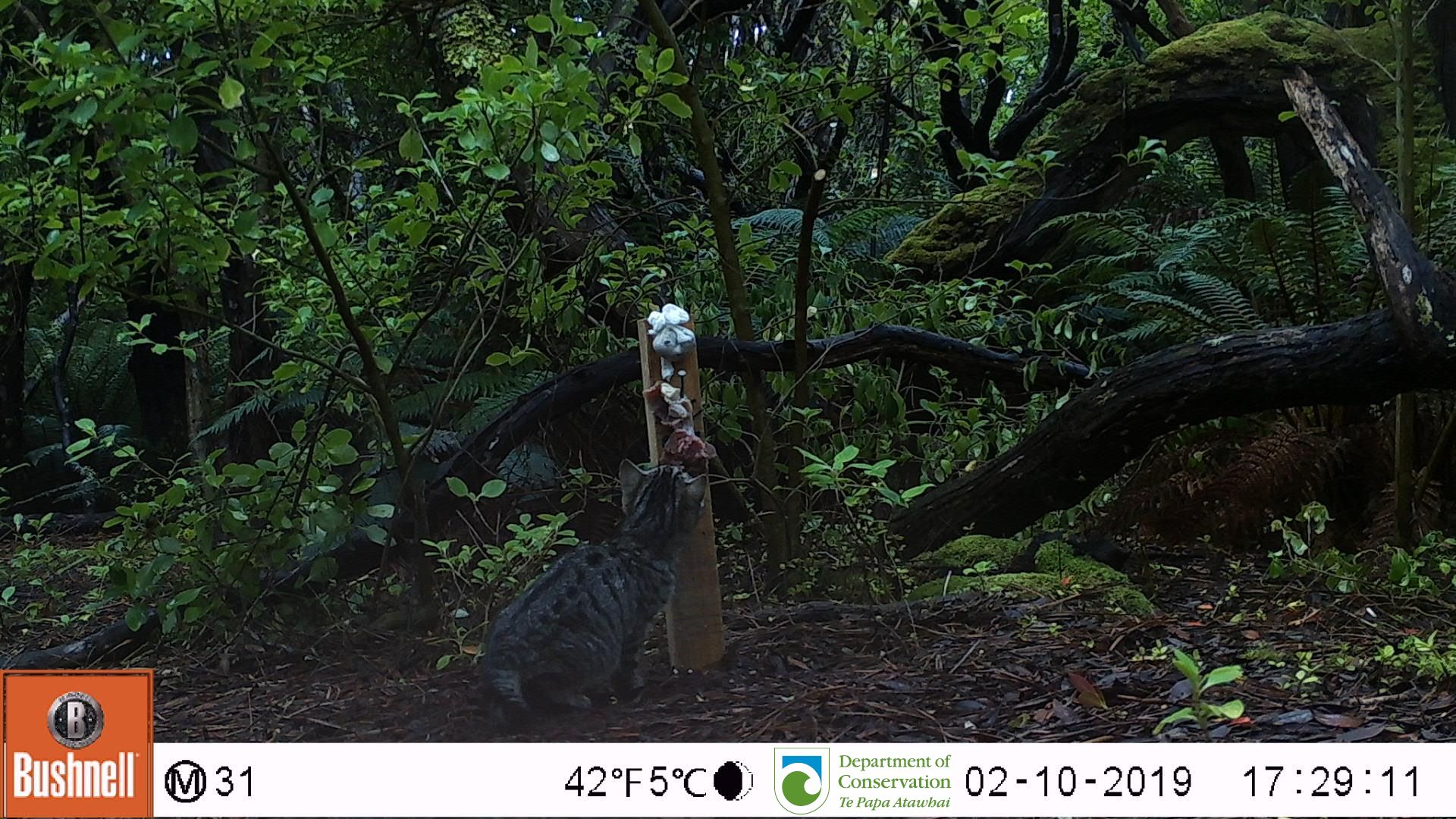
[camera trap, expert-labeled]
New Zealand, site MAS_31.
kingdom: Animalia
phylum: Chordata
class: Mammalia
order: Carnivora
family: Felidae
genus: Felis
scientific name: Felis catus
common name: domestic cat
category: cat